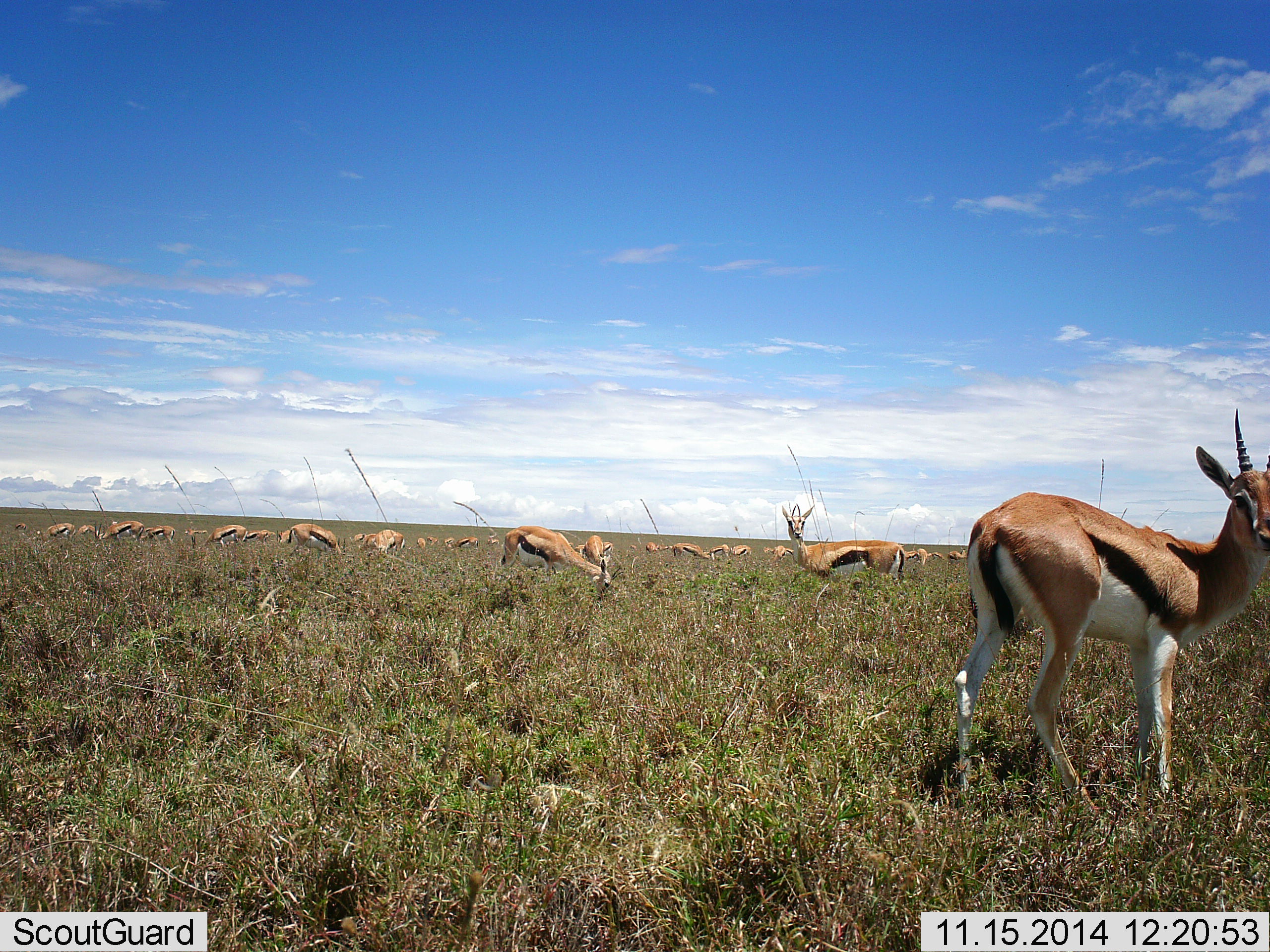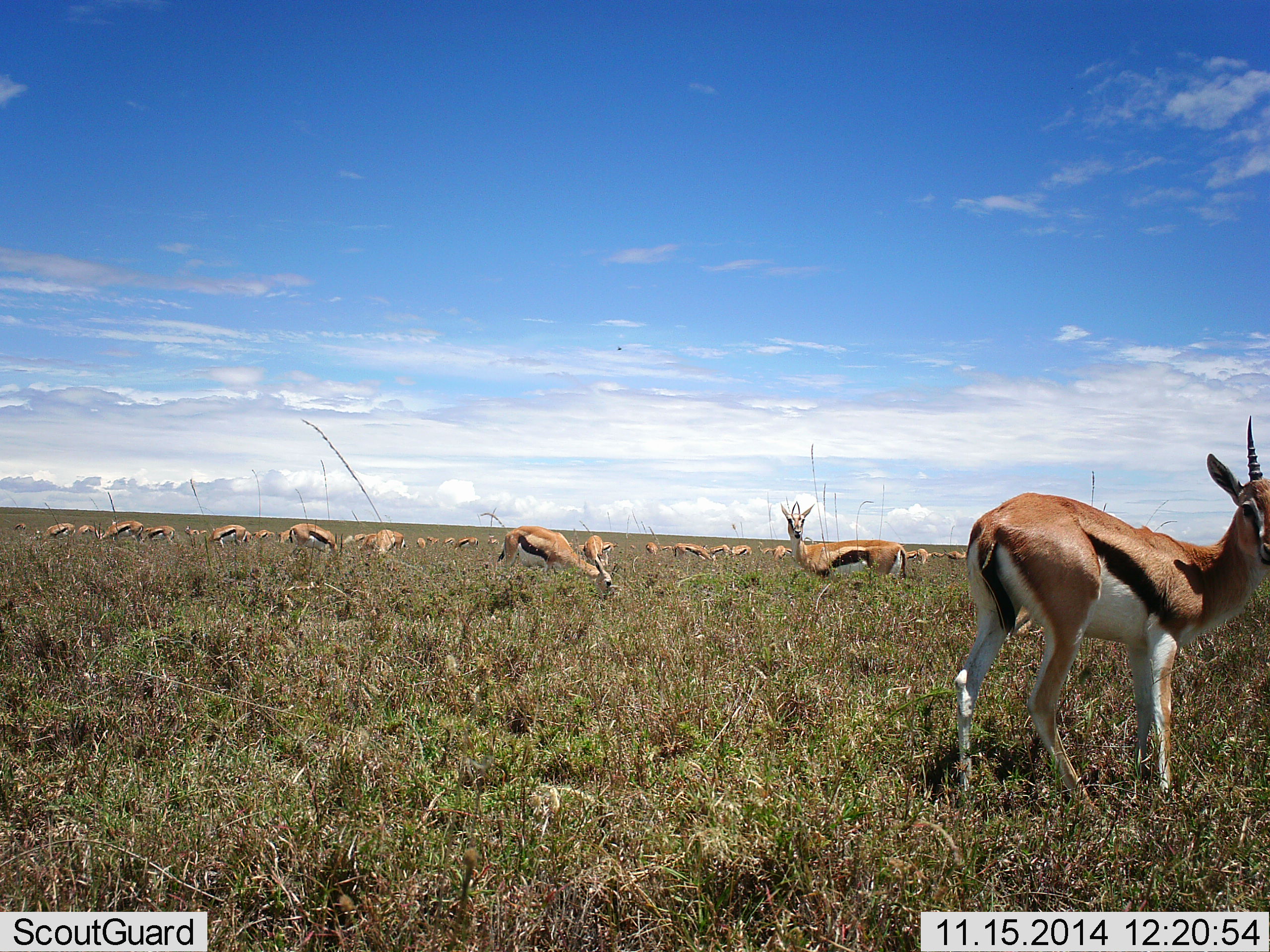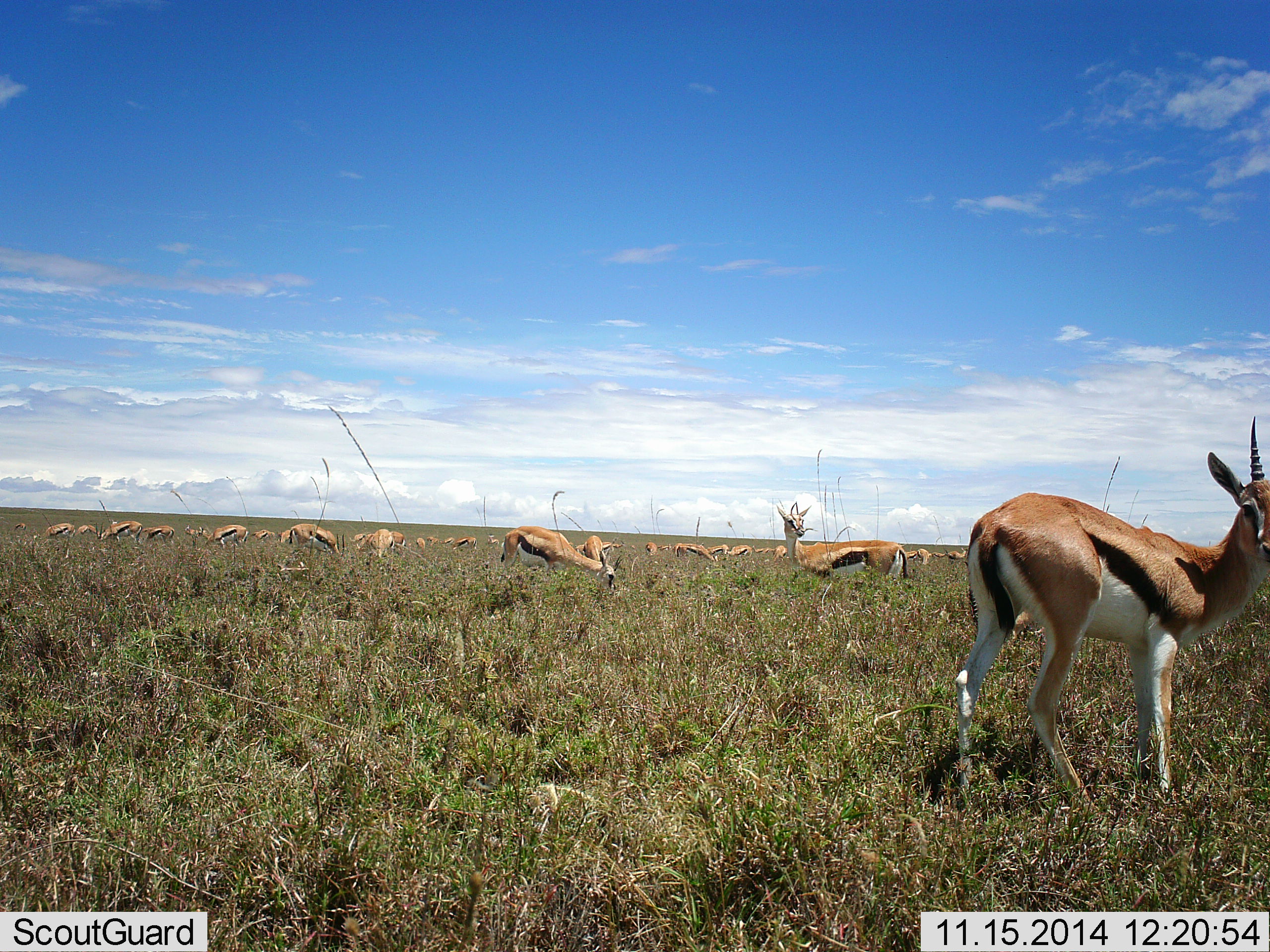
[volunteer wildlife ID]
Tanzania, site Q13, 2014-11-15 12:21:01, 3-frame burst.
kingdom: Animalia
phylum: Chordata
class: Mammalia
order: Artiodactyla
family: Bovidae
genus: Eudorcas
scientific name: Eudorcas thomsonii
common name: thomson's gazelle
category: gazellethomsons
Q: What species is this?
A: Gazellethomsons (thomson's gazelle) (Eudorcas thomsonii).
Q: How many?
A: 11-50.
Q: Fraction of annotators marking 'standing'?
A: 55%.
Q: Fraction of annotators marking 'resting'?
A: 9%.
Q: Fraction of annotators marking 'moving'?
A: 18%.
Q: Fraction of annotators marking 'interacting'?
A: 0%.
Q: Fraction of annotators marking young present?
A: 0%.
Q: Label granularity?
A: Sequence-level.